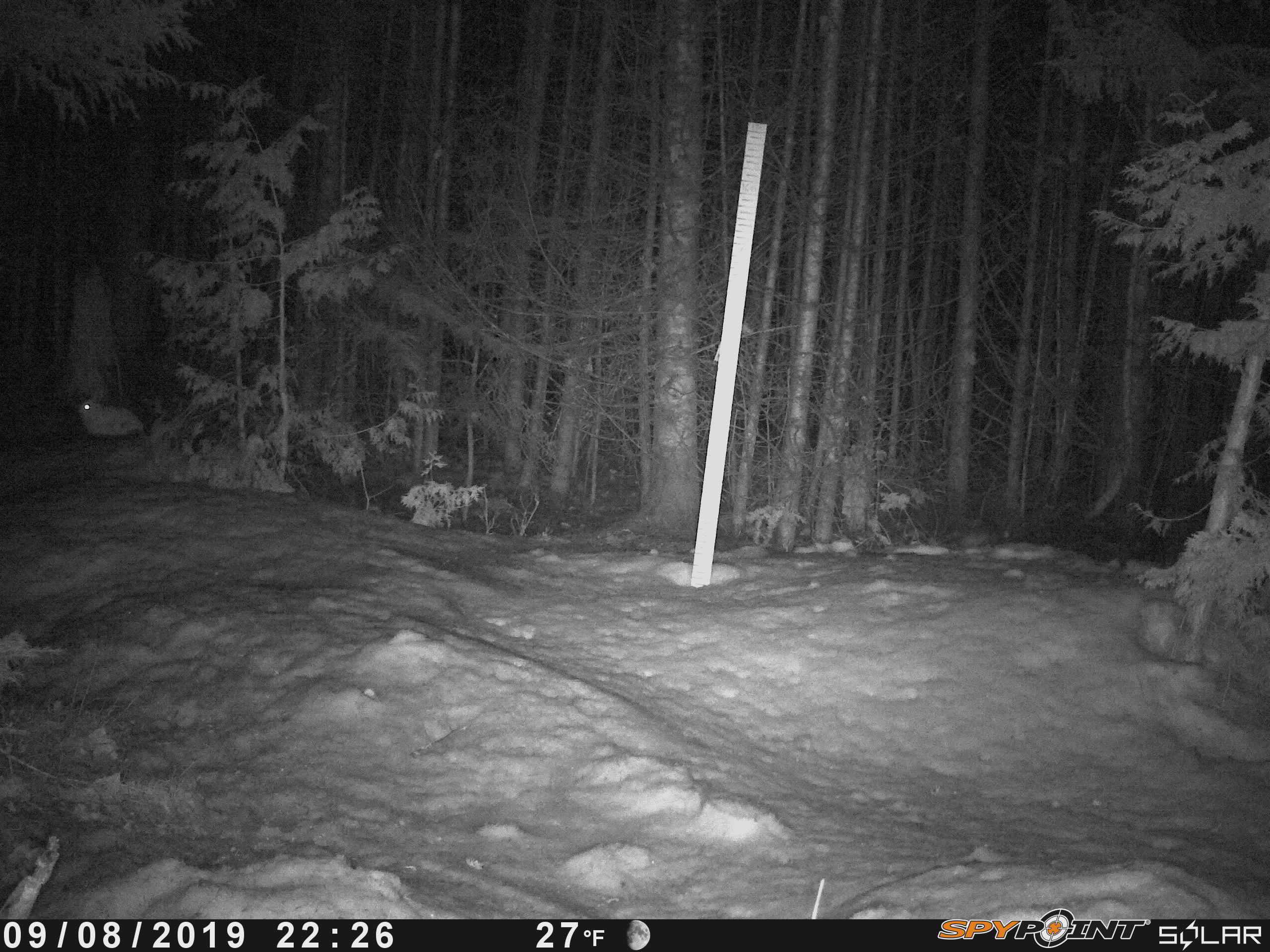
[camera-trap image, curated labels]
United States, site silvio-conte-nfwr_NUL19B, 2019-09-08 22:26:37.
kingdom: Animalia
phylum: Chordata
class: Mammalia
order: Lagomorpha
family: Leporidae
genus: Lepus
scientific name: Lepus americanus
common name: snowshoe hare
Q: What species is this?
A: Snowshoe hare (Lepus americanus).